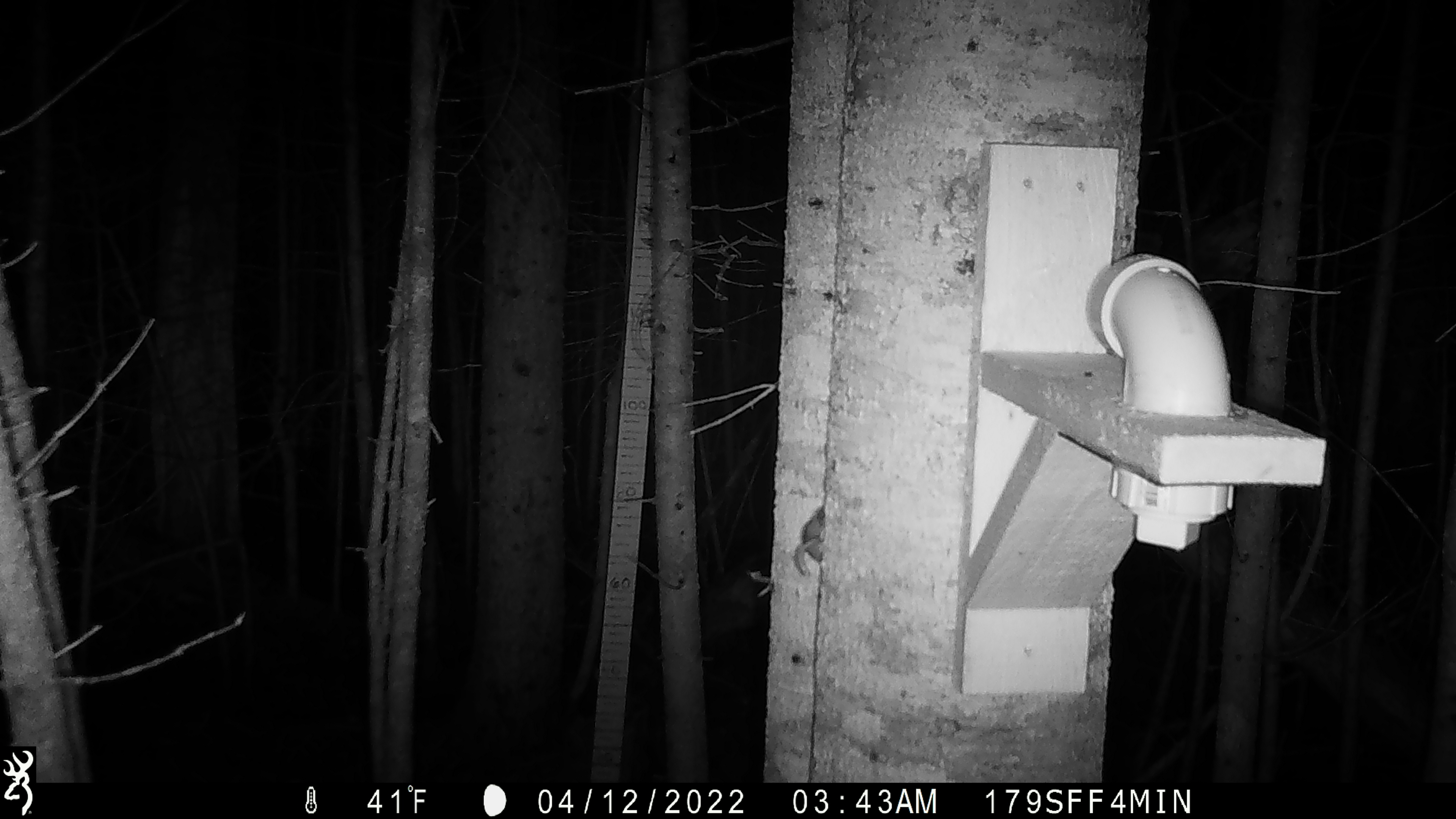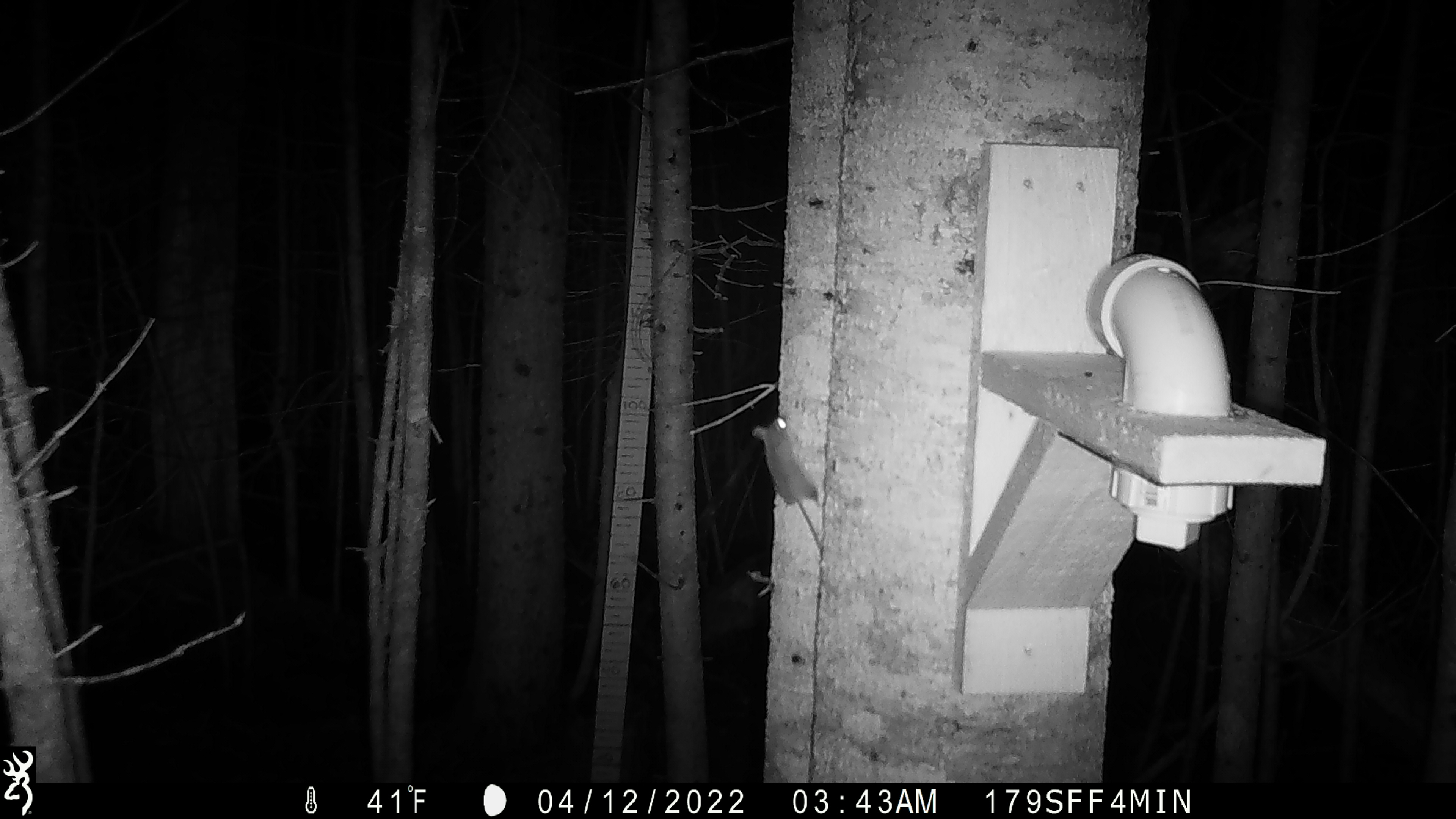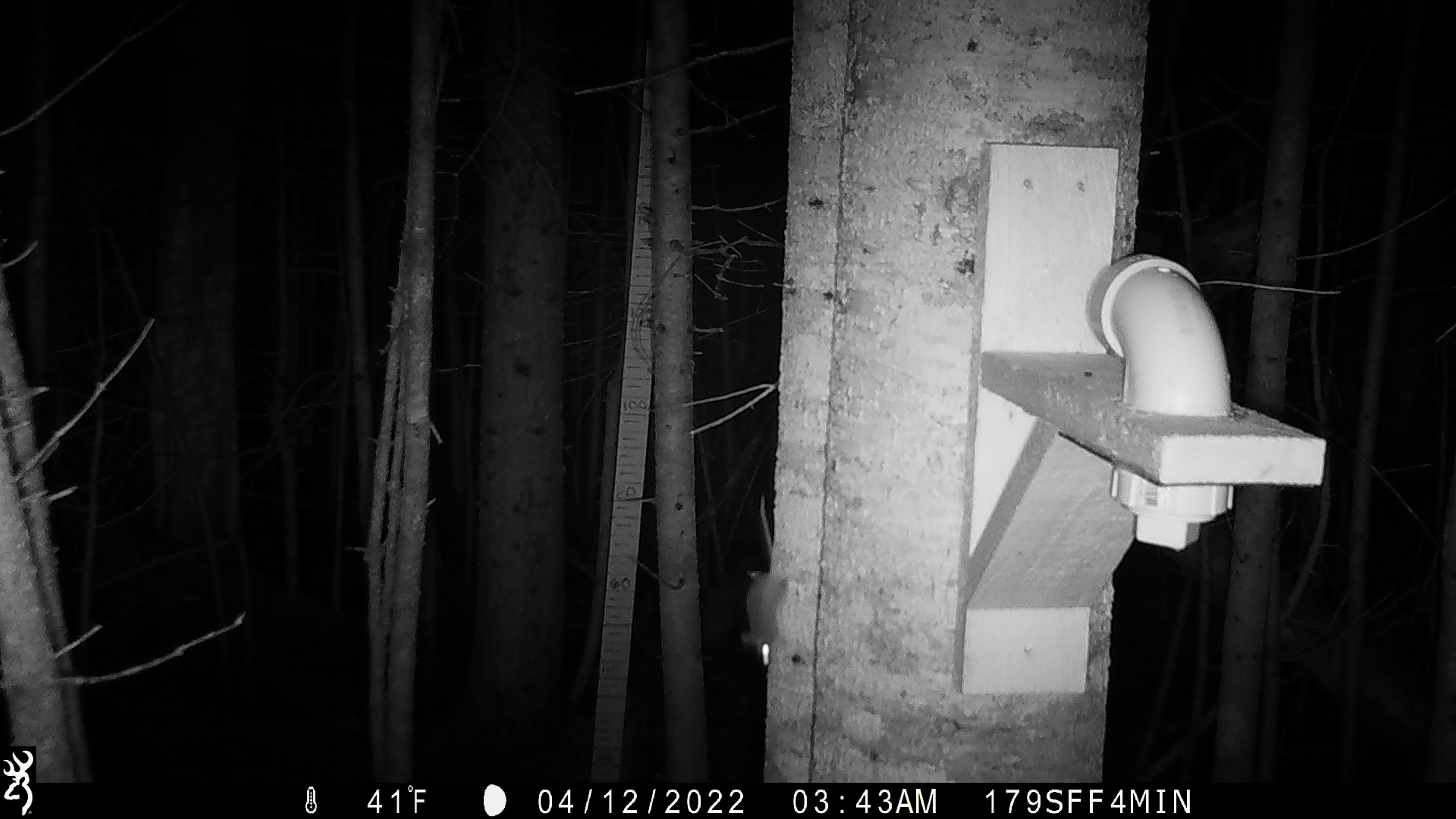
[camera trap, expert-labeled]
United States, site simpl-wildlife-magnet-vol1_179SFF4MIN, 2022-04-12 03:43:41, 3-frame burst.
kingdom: Animalia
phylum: Chordata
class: Mammalia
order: Rodentia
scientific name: Rodentia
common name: mouse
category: mouse sp.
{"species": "mouse sp. (mouse) (Rodentia)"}